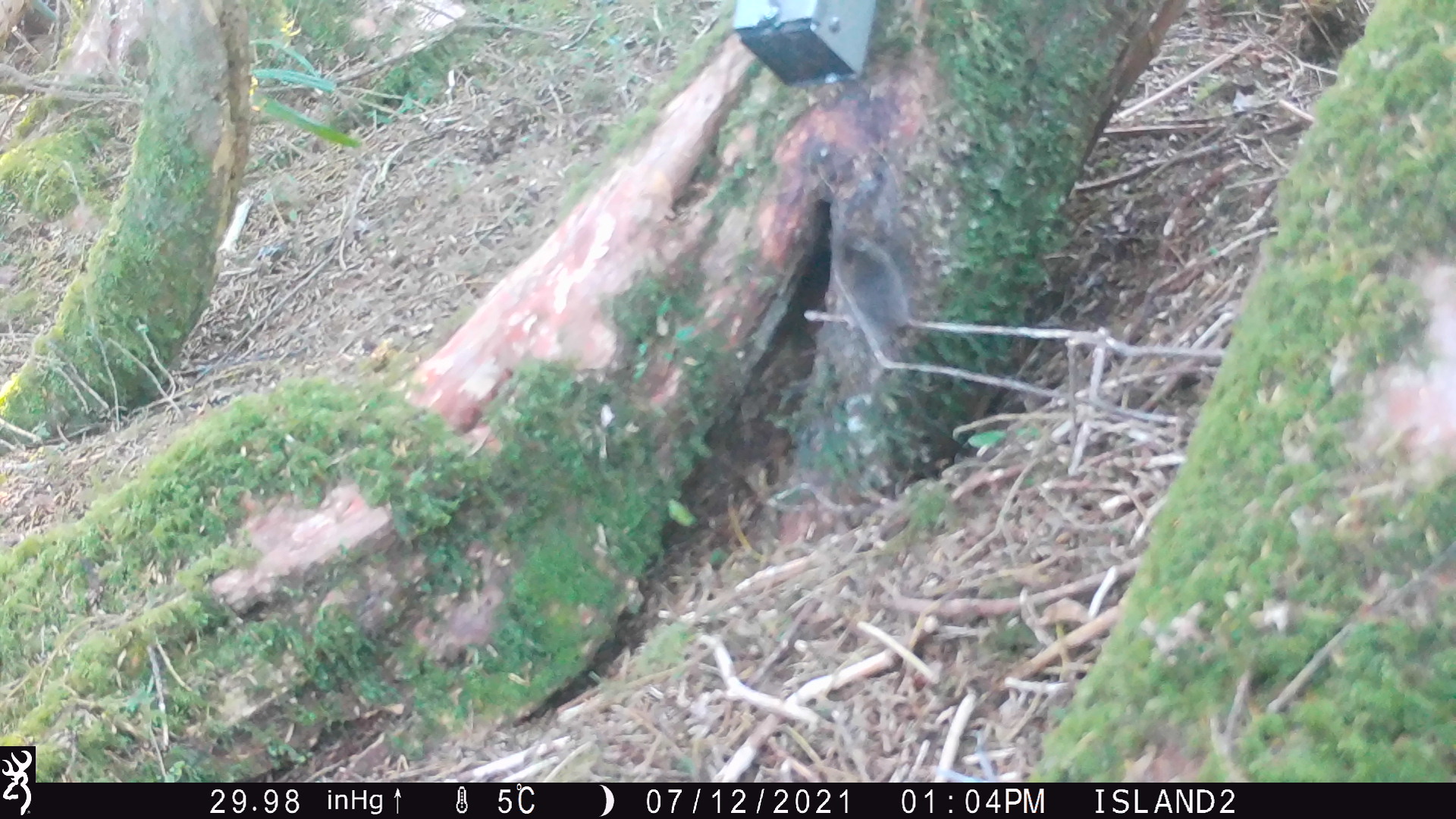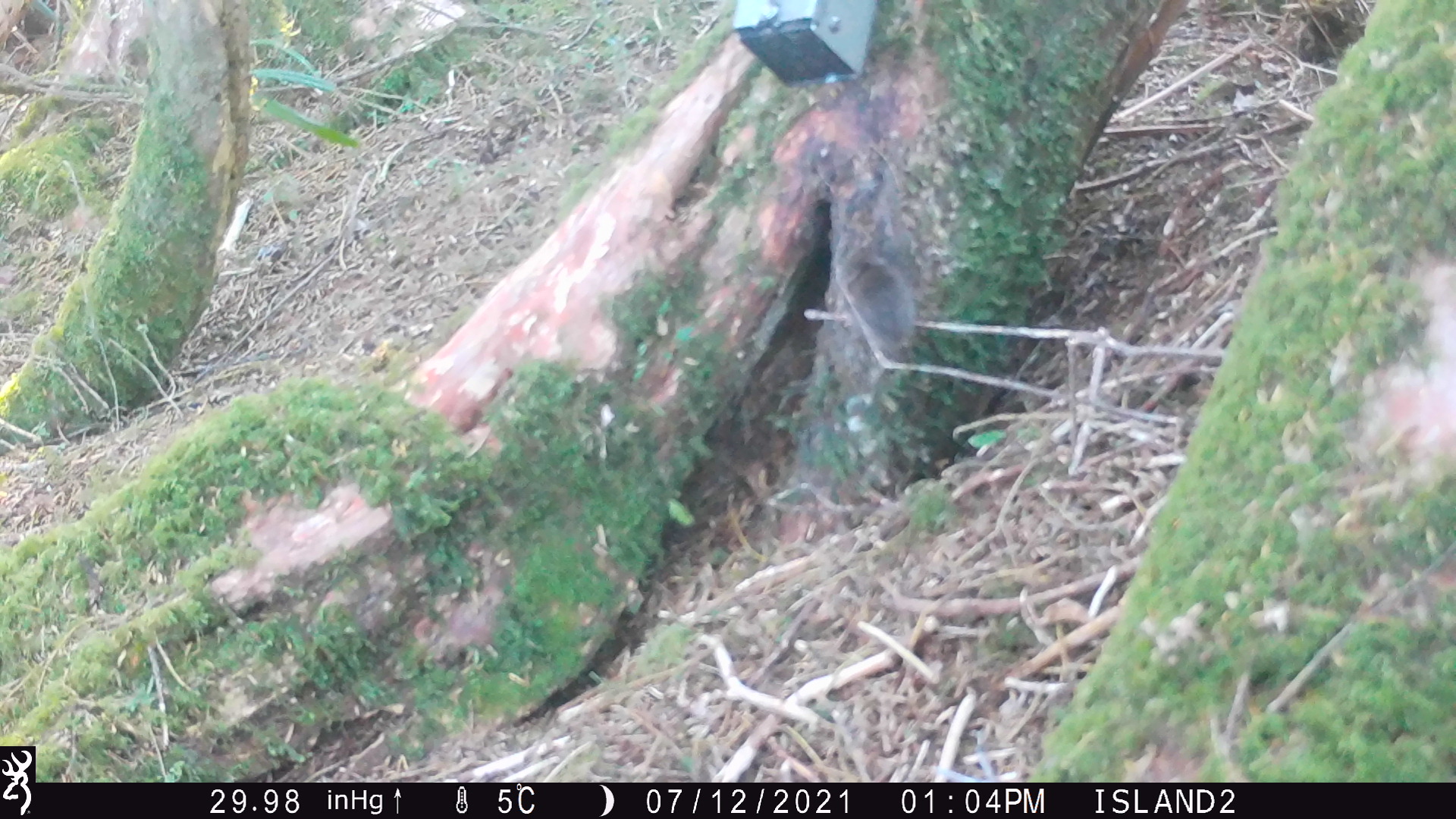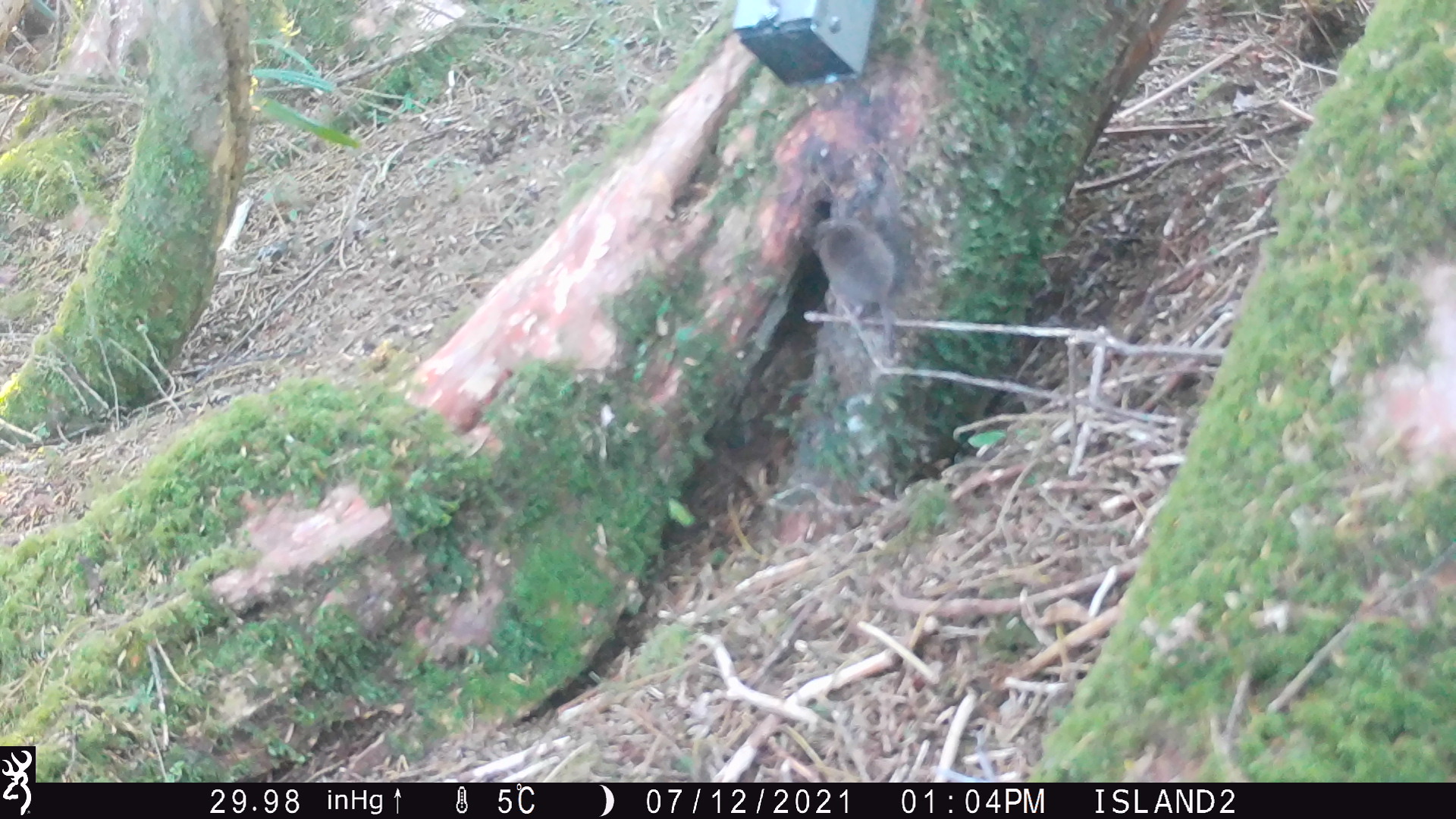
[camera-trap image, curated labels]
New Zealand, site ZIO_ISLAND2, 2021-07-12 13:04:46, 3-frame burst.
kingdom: Animalia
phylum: Chordata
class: Mammalia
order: Rodentia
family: Muridae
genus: Mus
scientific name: Mus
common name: mouse